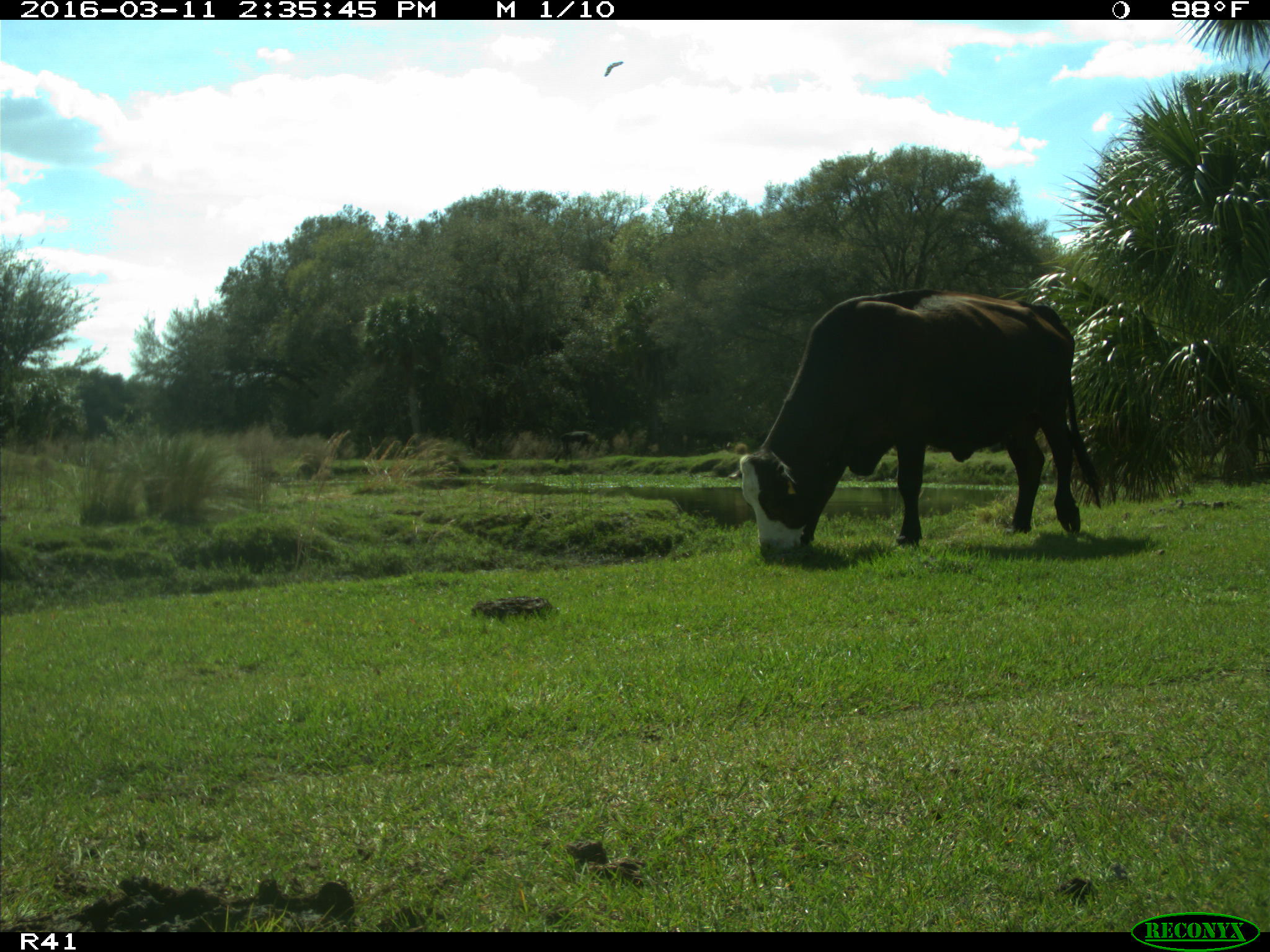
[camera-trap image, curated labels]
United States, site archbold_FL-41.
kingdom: Animalia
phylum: Chordata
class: Mammalia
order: Artiodactyla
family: Bovidae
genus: Bos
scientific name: Bos taurus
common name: domestic cow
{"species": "Bos taurus (domestic cow)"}